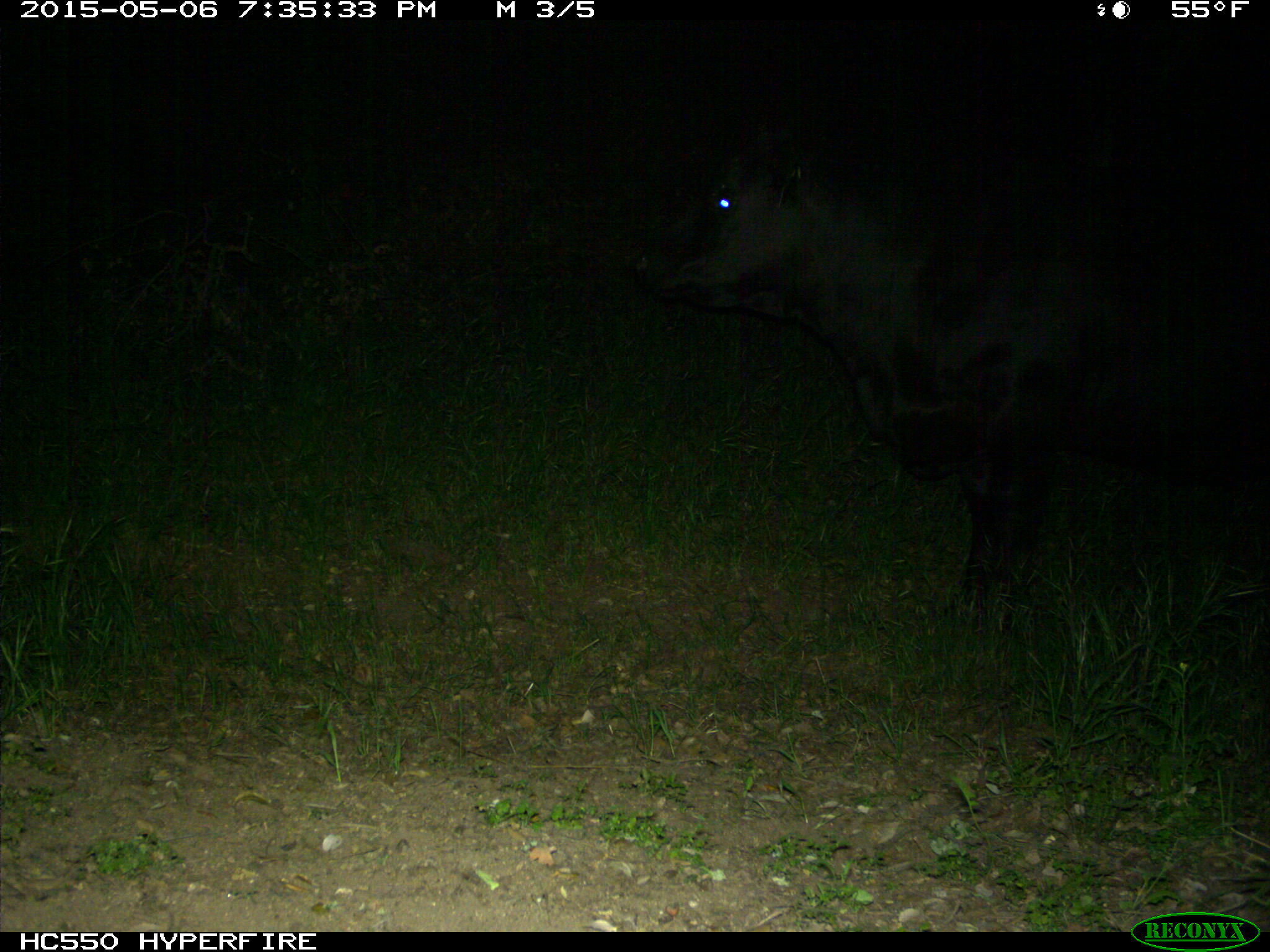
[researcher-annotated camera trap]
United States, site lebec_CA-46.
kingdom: Animalia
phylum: Chordata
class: Mammalia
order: Artiodactyla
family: Bovidae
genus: Bos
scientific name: Bos taurus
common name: domestic cow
Bos taurus (domestic cow).